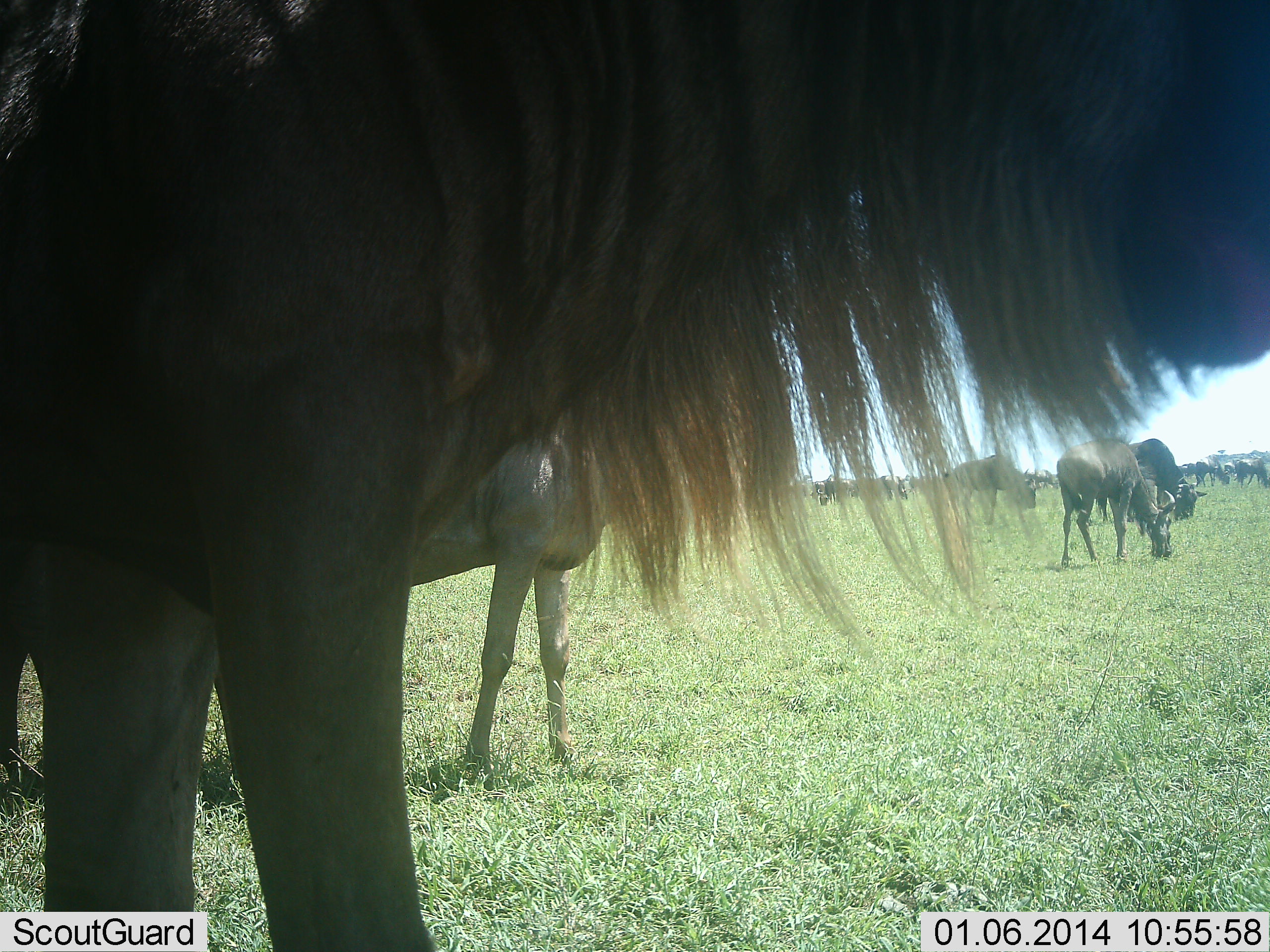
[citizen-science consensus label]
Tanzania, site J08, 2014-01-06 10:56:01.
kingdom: Animalia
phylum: Chordata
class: Mammalia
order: Artiodactyla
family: Bovidae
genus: Connochaetes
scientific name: Connochaetes taurinus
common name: blue wildebeest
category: wildebeest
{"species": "wildebeest (blue wildebeest) (Connochaetes taurinus)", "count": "11-50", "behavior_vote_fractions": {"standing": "100%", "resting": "0%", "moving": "9%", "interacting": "0%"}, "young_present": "9%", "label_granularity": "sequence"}